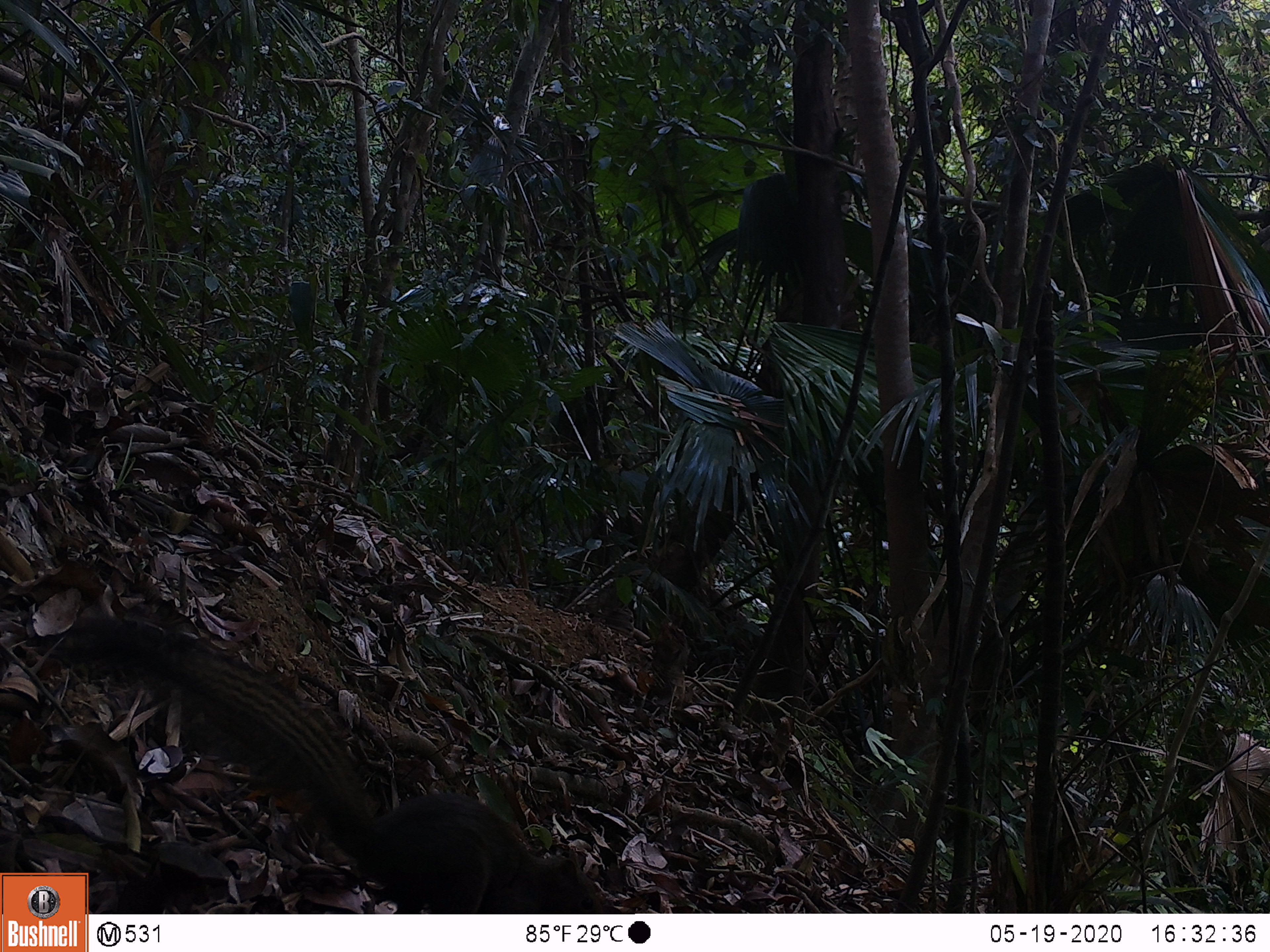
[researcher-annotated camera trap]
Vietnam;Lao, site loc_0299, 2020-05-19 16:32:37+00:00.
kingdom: Animalia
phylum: Chordata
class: Mammalia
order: Rodentia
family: Sciuridae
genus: Callosciurus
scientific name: Callosciurus erythraeus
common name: pallas's squirrel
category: pallass squirrel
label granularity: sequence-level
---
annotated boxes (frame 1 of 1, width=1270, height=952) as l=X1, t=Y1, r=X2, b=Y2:
pallass squirrel: l=54, t=614, r=606, b=914